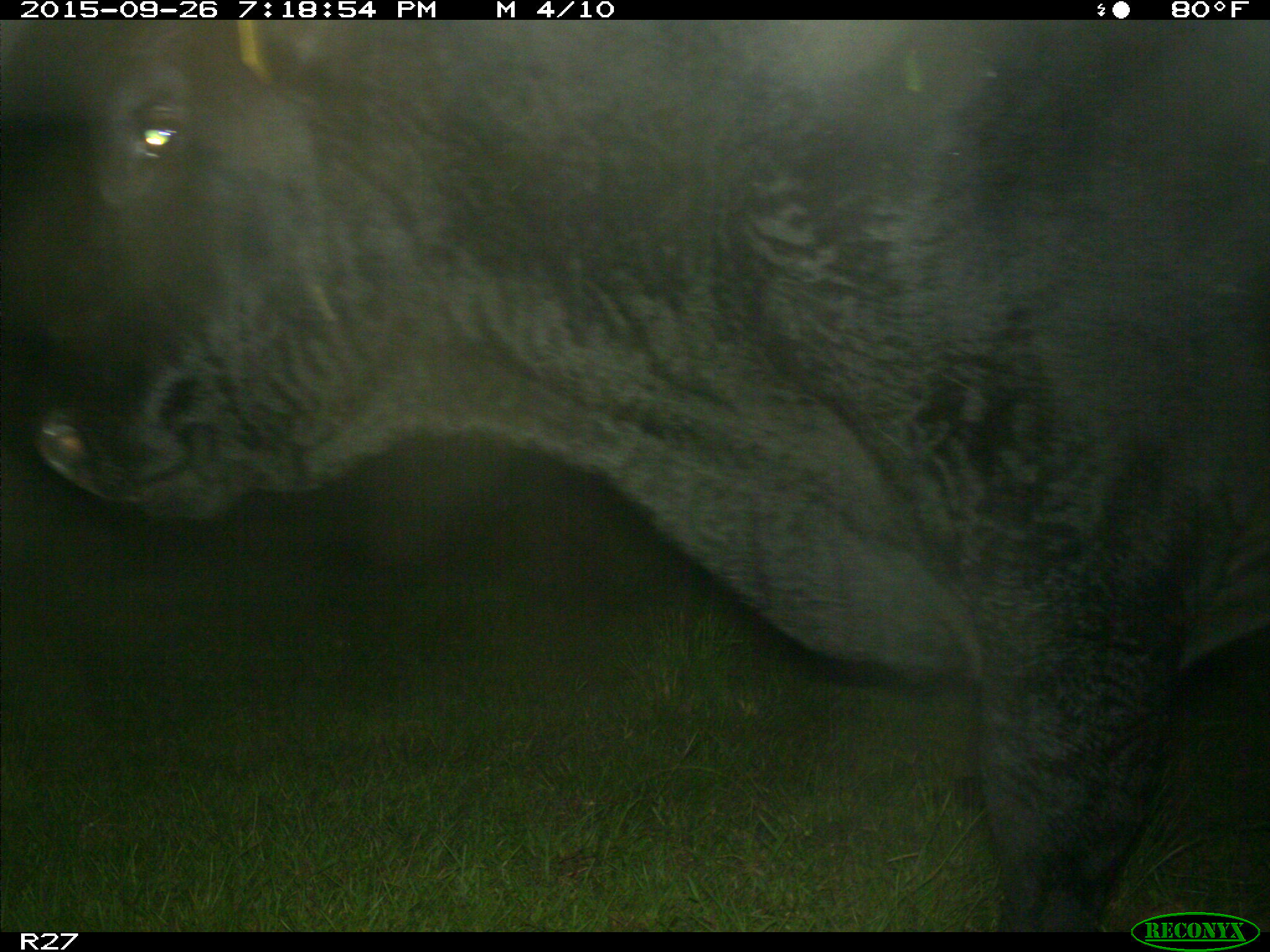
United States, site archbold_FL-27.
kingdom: Animalia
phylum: Chordata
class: Mammalia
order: Artiodactyla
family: Bovidae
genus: Bos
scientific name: Bos taurus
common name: domestic cow